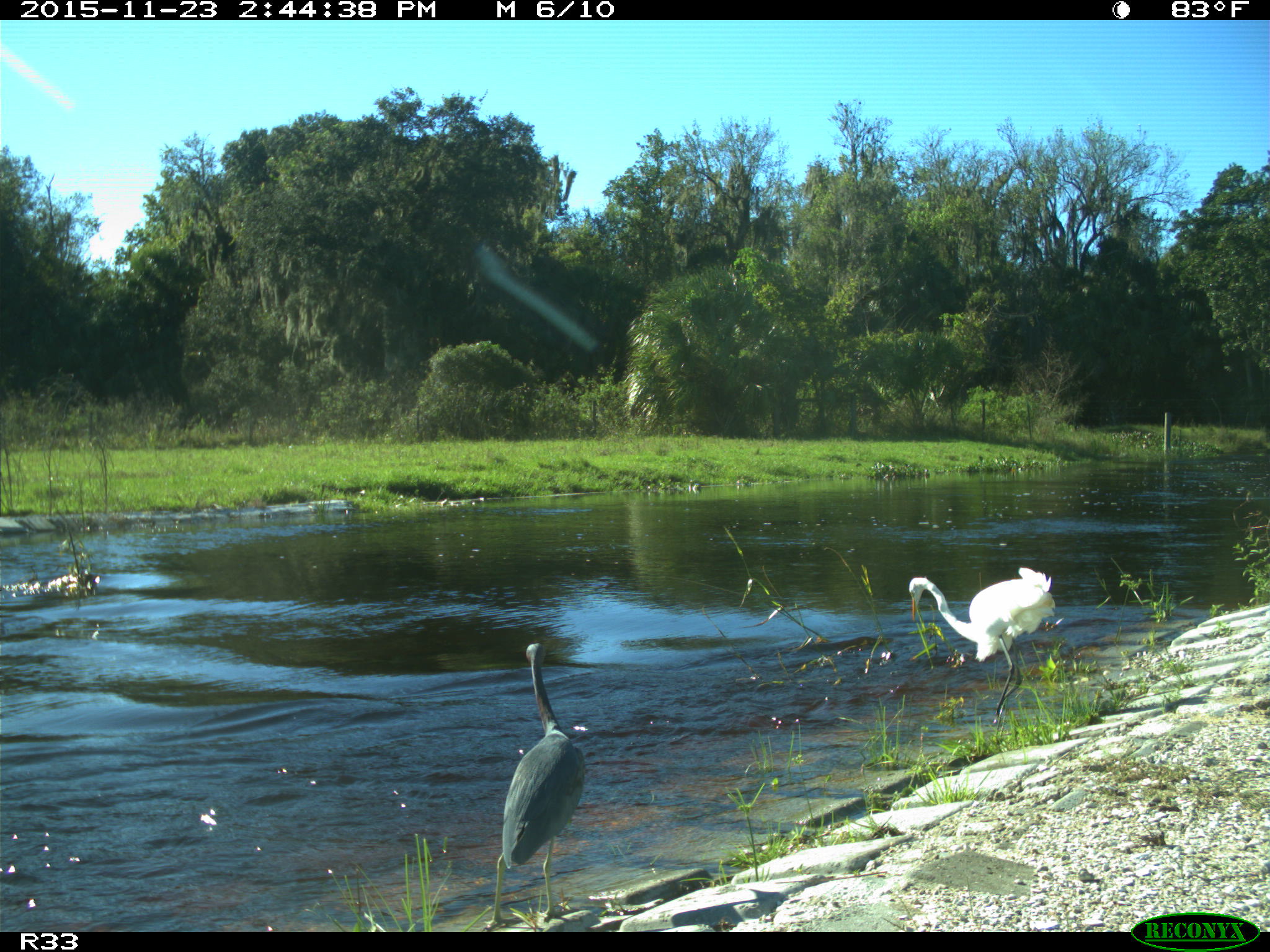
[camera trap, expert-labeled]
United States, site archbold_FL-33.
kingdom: Animalia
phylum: Chordata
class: Aves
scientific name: Aves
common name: birds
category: unidentified bird